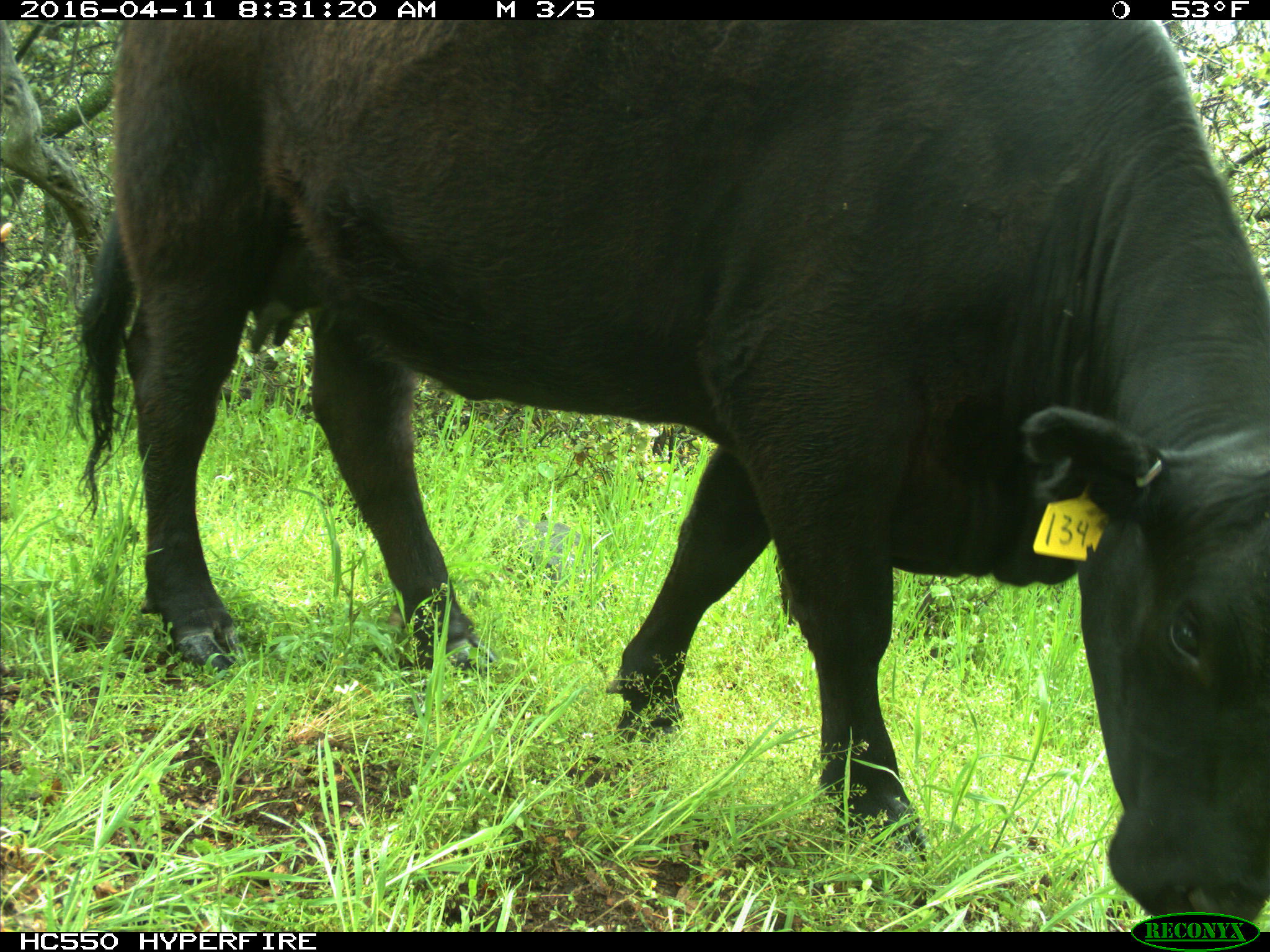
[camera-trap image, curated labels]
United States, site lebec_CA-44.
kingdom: Animalia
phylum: Chordata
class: Mammalia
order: Artiodactyla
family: Bovidae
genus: Bos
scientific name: Bos taurus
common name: domestic cow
Bos taurus (domestic cow).